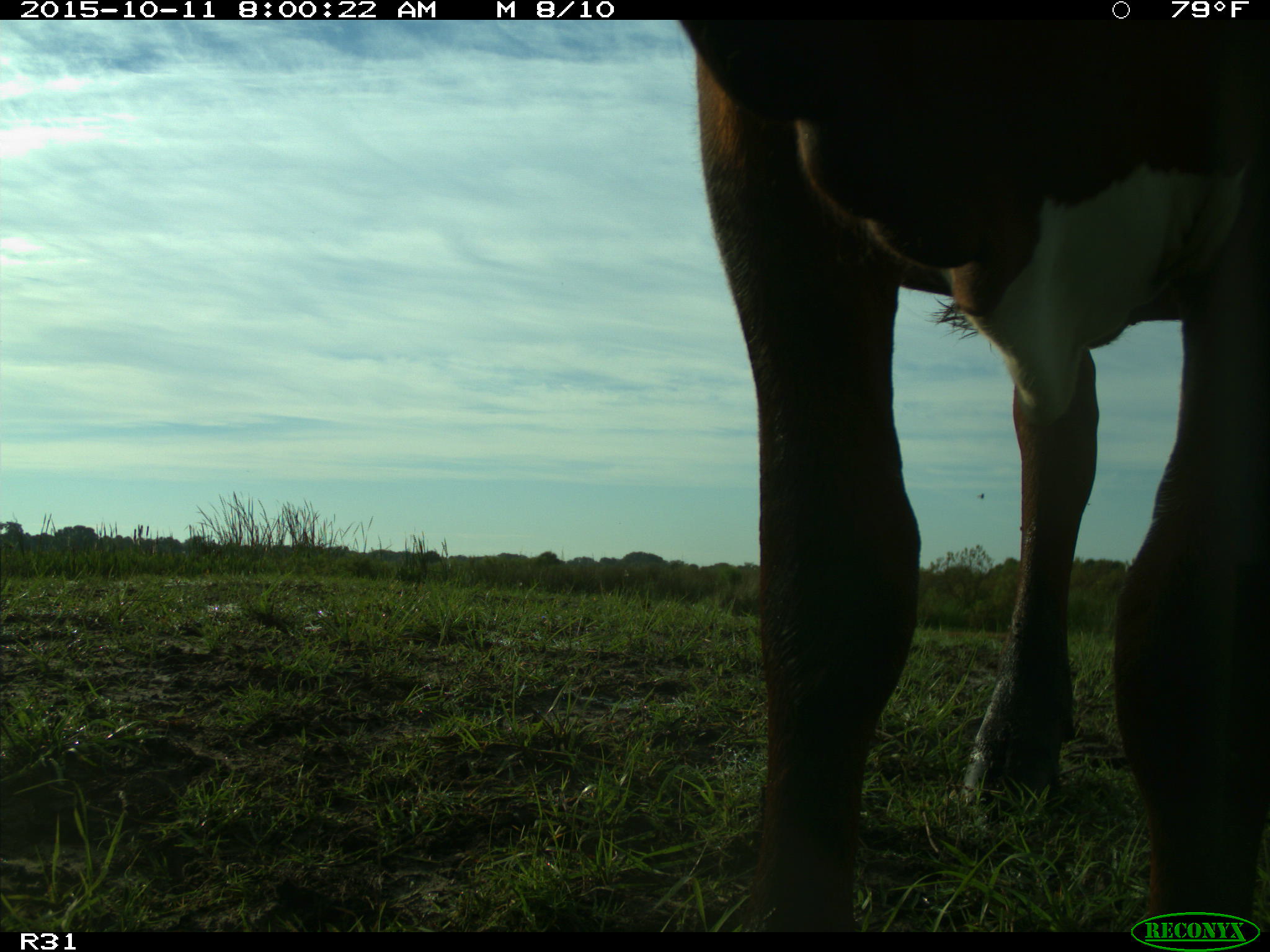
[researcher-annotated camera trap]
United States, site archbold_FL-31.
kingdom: Animalia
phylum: Chordata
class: Mammalia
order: Artiodactyla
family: Bovidae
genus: Bos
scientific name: Bos taurus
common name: domestic cow